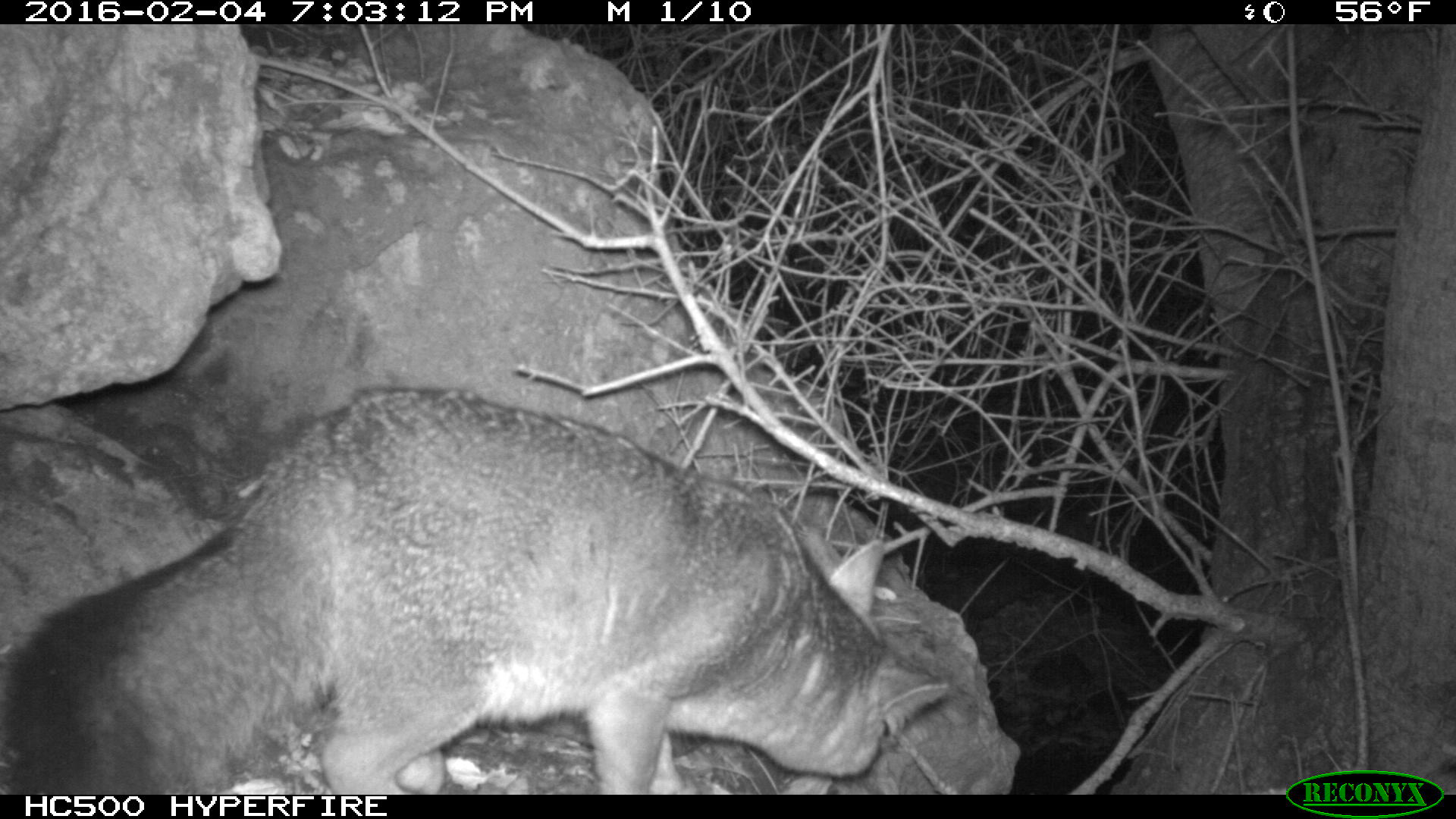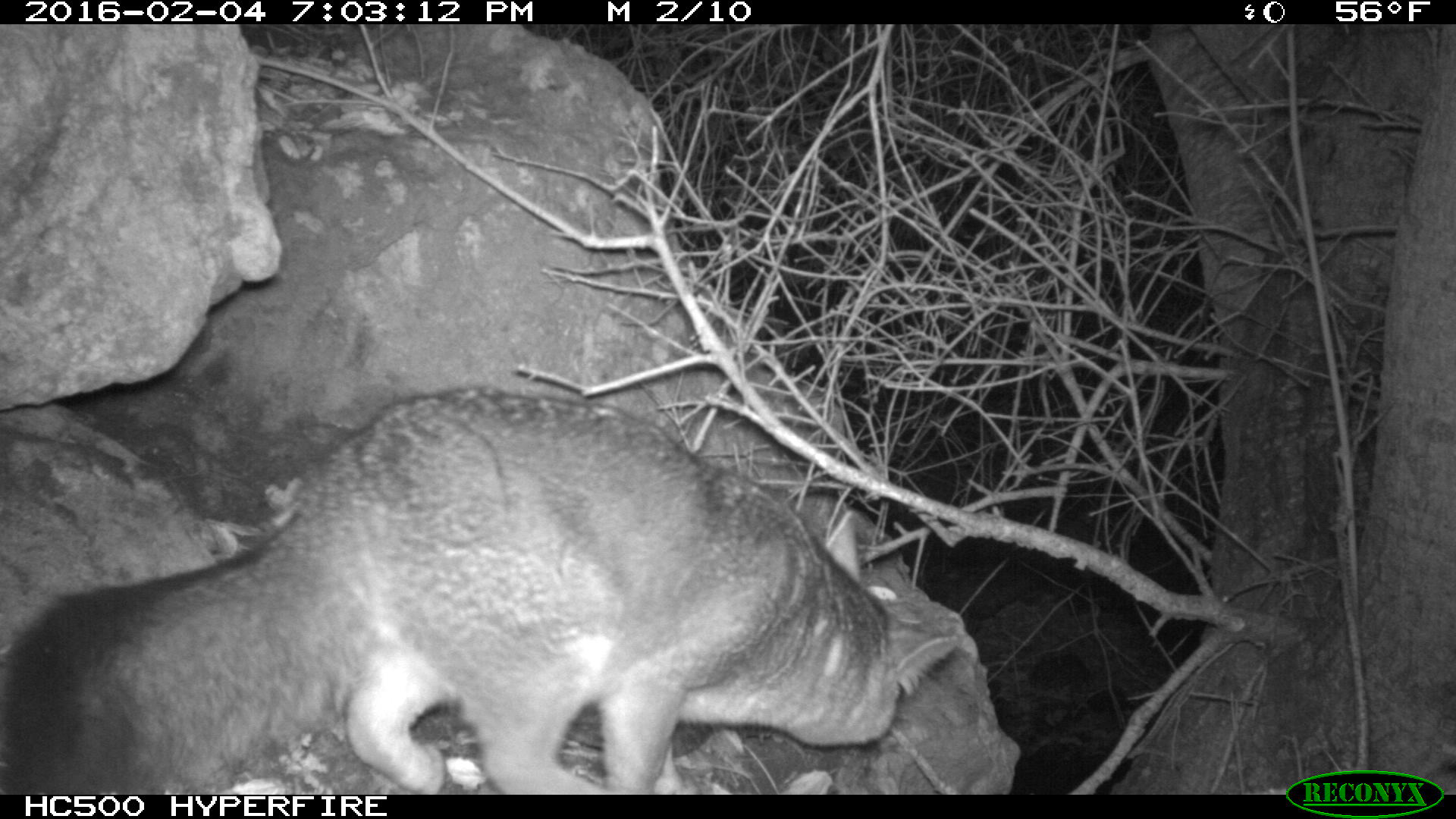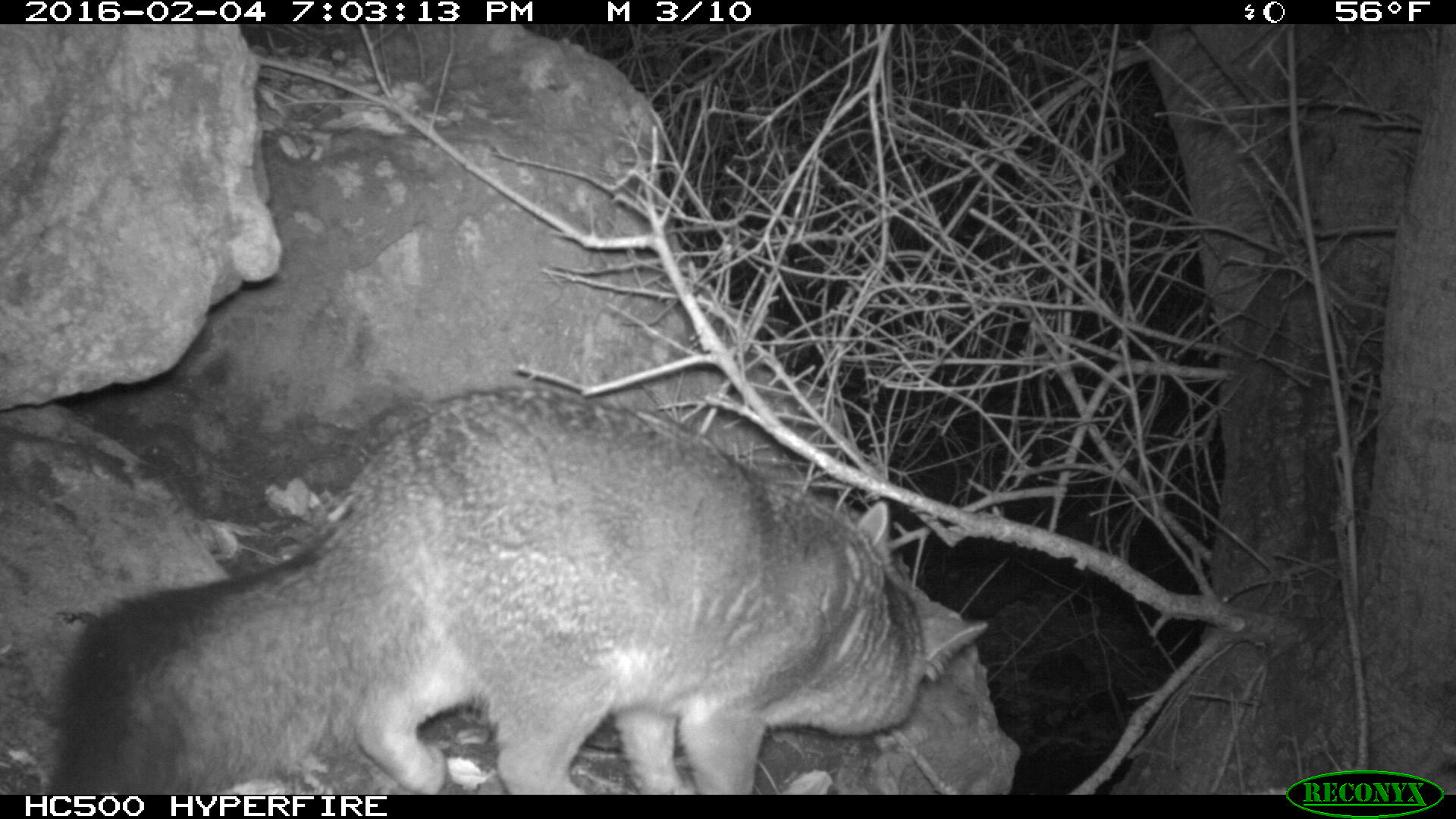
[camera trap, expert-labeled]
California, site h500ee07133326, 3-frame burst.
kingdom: Animalia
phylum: Chordata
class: Mammalia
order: Carnivora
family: Canidae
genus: Urocyon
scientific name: Urocyon littoralis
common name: island fox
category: fox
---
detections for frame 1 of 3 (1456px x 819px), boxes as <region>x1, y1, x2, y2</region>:
fox: <region>0, 388, 949, 794</region>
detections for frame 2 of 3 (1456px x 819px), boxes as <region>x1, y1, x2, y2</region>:
fox: <region>0, 384, 957, 794</region>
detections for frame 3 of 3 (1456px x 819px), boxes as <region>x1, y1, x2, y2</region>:
fox: <region>40, 386, 988, 792</region>